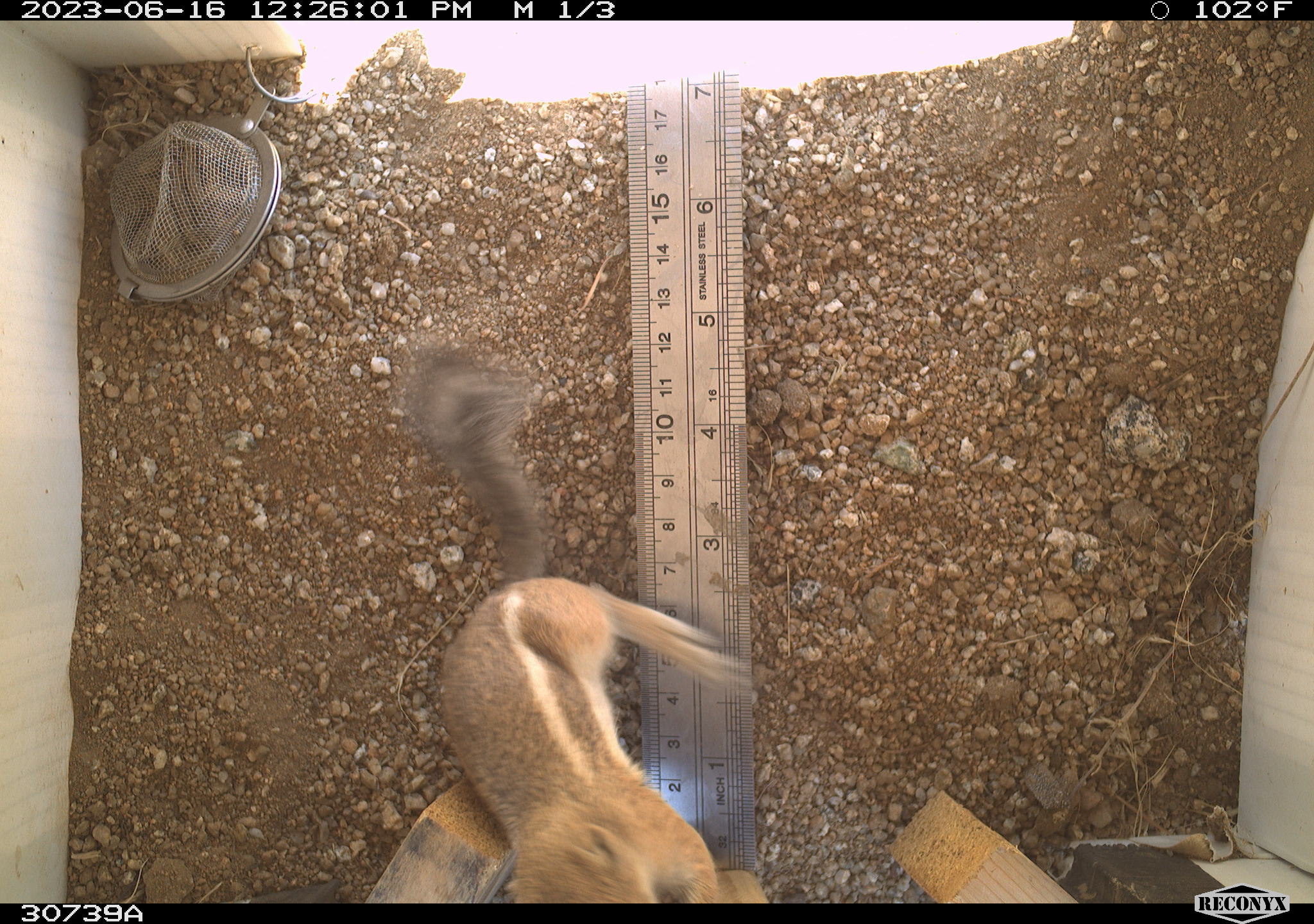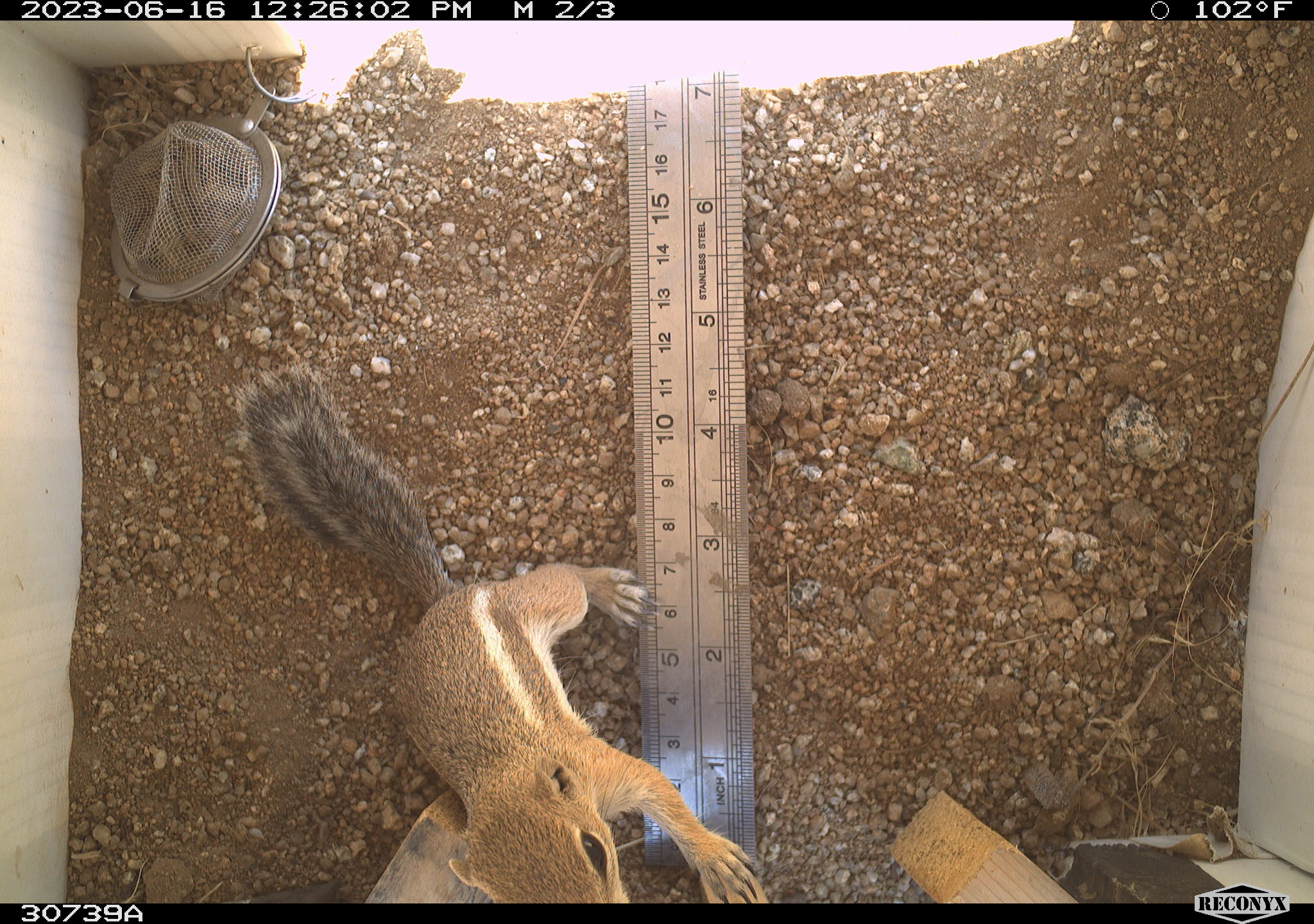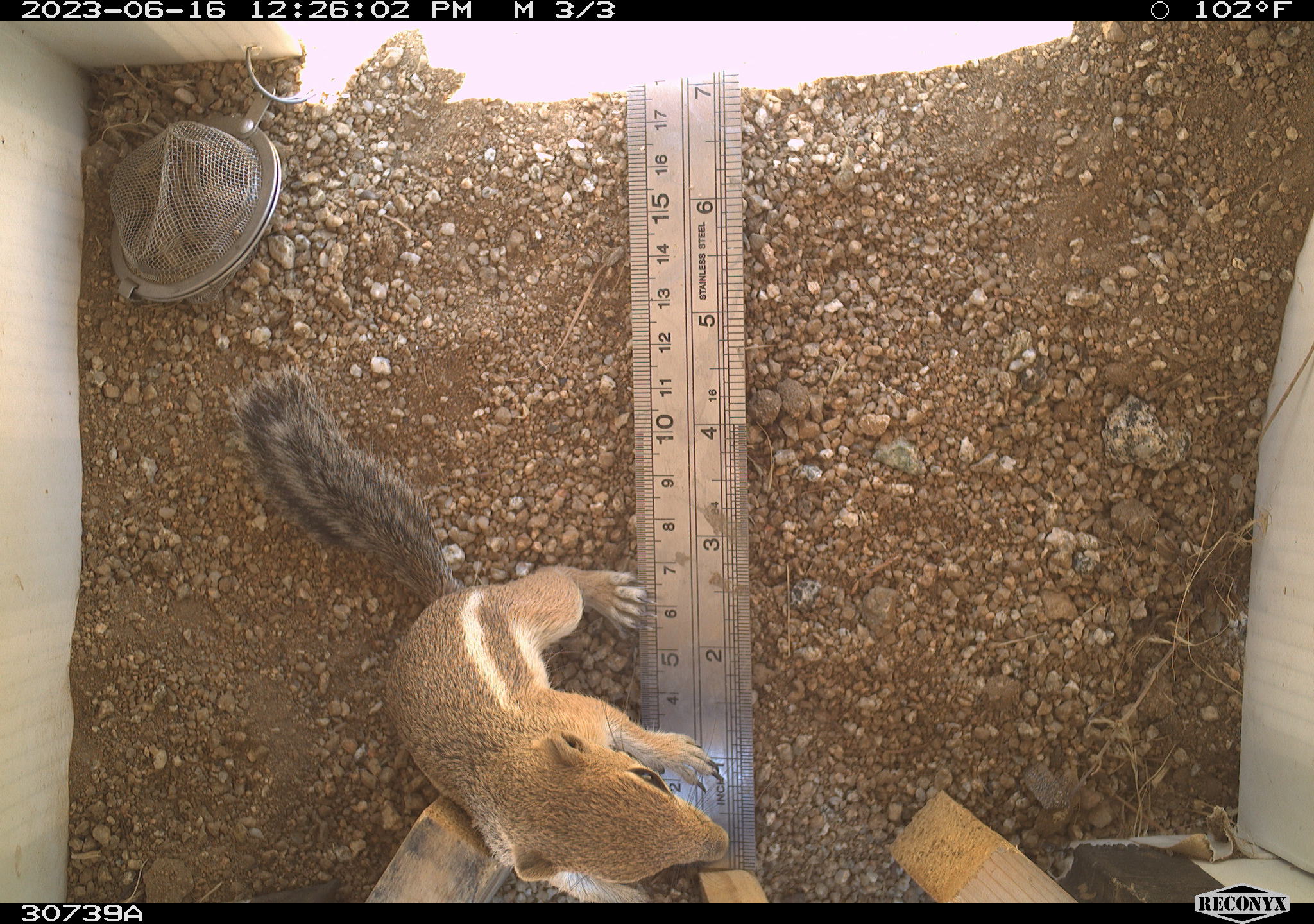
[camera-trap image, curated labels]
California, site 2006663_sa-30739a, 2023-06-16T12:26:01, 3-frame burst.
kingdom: Animalia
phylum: Chordata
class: Mammalia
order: Rodentia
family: Sciuridae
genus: Ammospermophilus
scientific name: Ammospermophilus leucurus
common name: white-tailed antelope squirrel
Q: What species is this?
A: White-tailed antelope squirrel (Ammospermophilus leucurus).